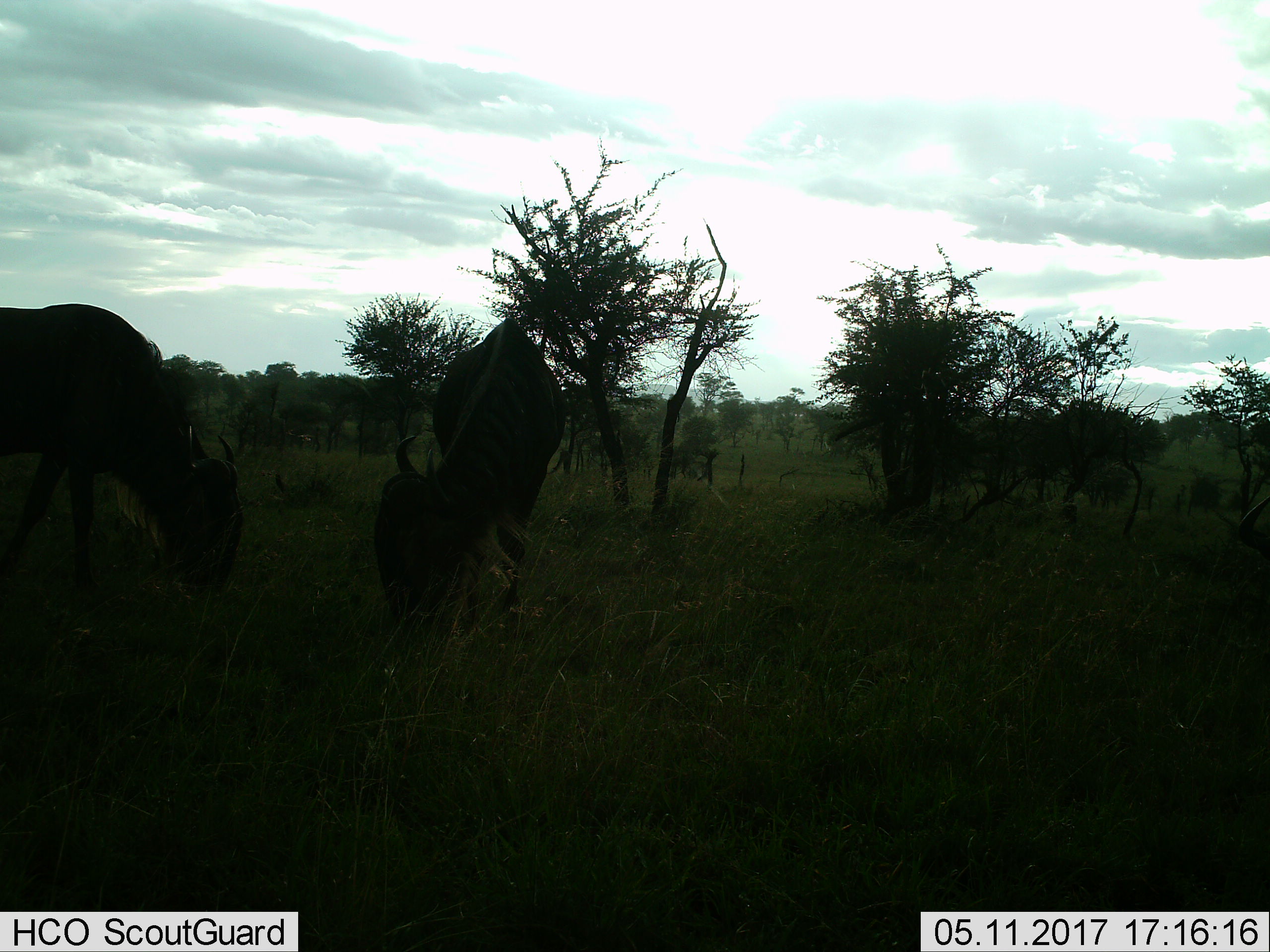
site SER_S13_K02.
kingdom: Animalia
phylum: Chordata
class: Mammalia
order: Artiodactyla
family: Bovidae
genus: Connochaetes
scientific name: Connochaetes taurinus taurinus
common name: blue wildebeest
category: wildebeestblue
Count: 2.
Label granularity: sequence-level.